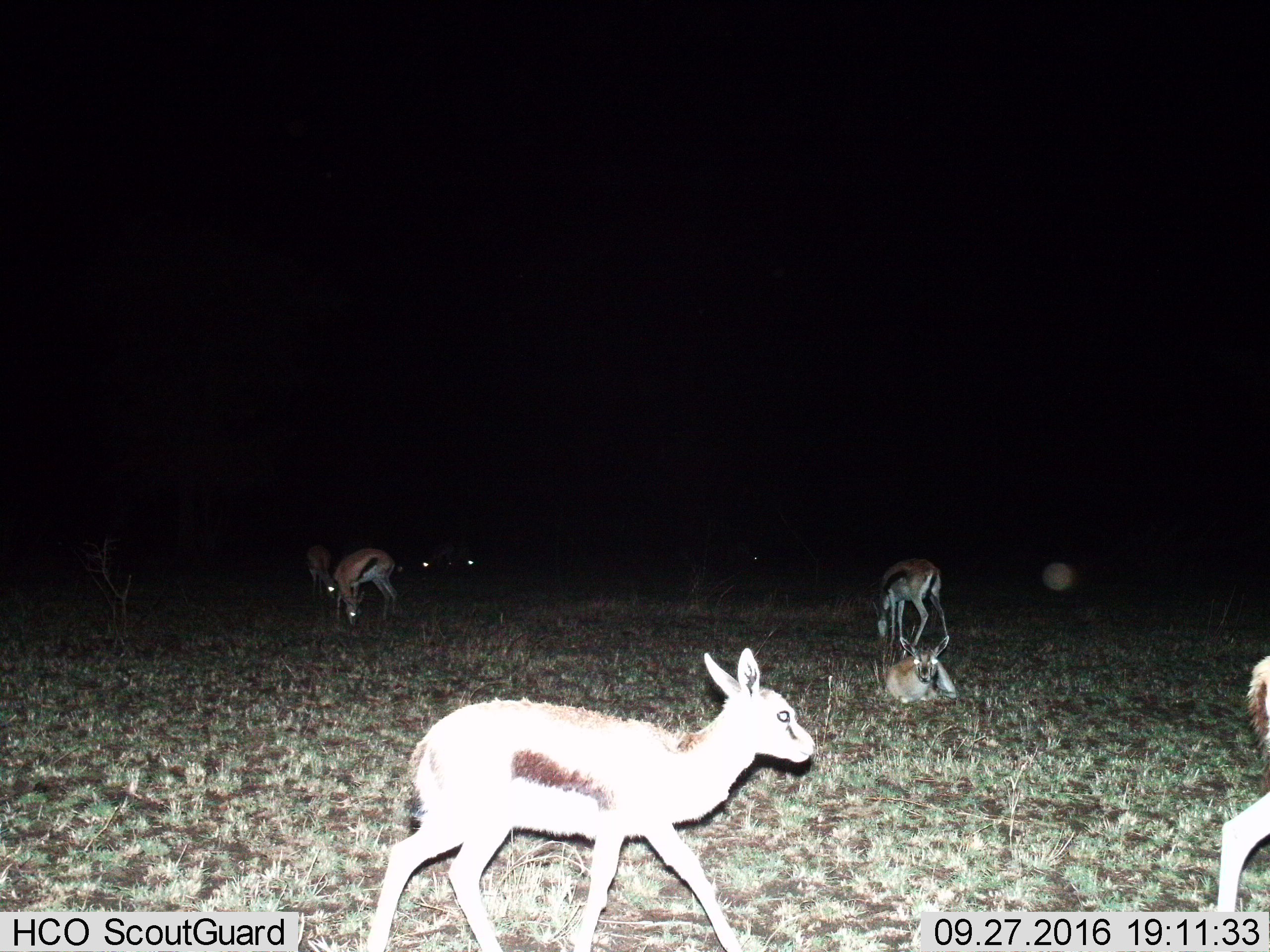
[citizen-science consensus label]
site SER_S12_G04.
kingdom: Animalia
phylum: Chordata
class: Mammalia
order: Artiodactyla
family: Bovidae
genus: Eudorcas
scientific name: Eudorcas thomsonii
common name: thomson's gazelle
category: gazellethomsons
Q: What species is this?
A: Gazellethomsons (thomson's gazelle) (Eudorcas thomsonii).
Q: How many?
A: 8.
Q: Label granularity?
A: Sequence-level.